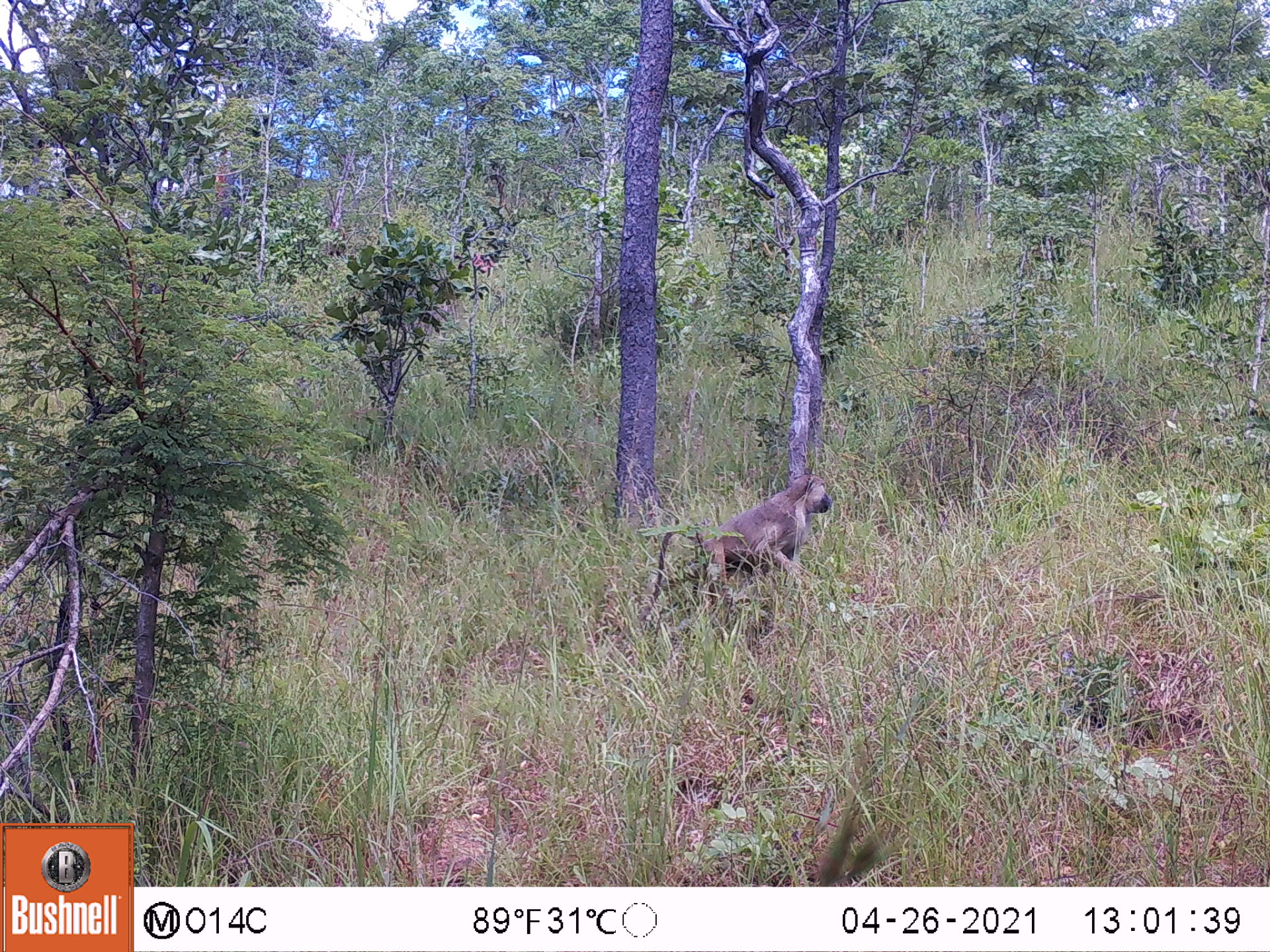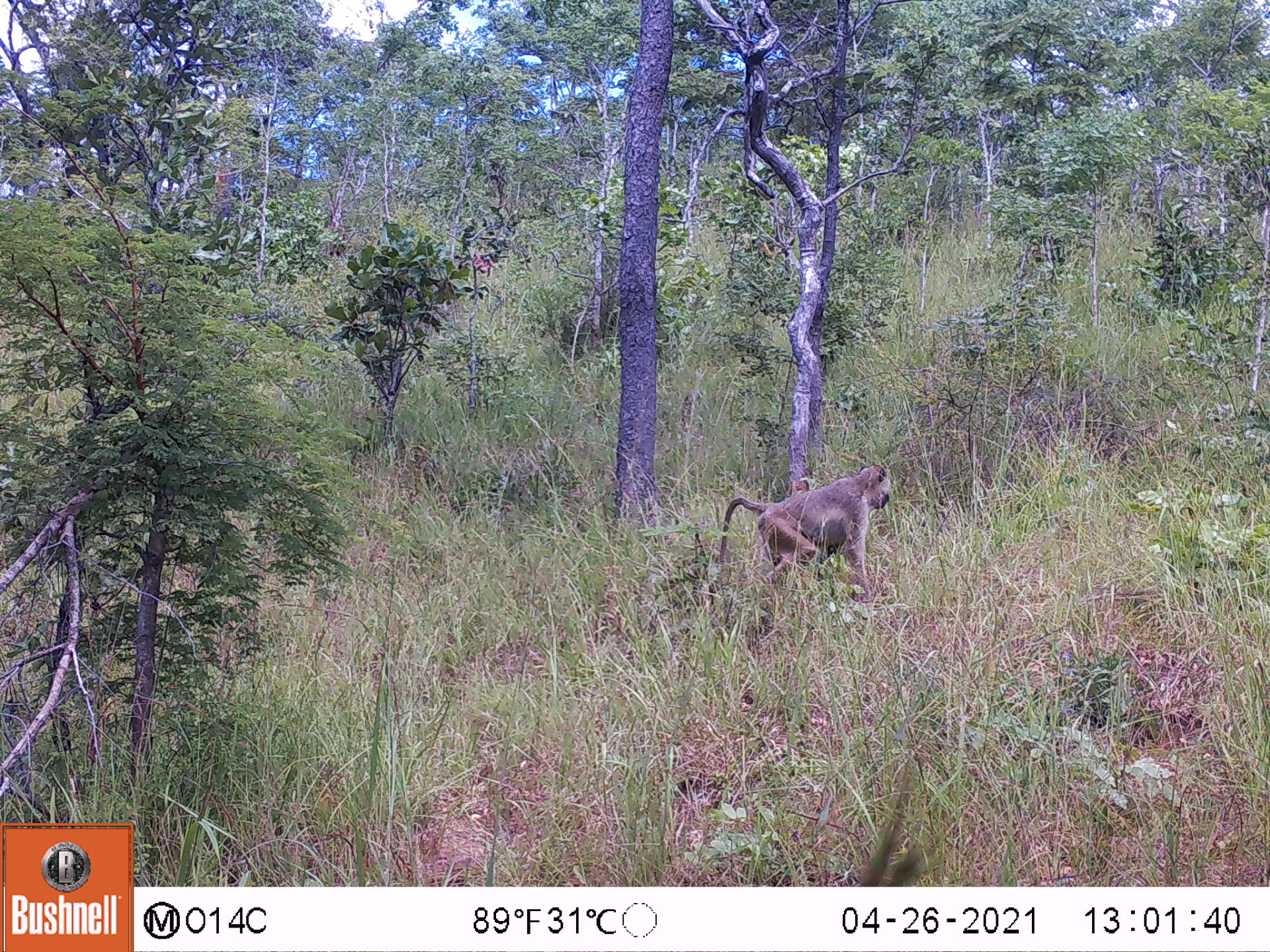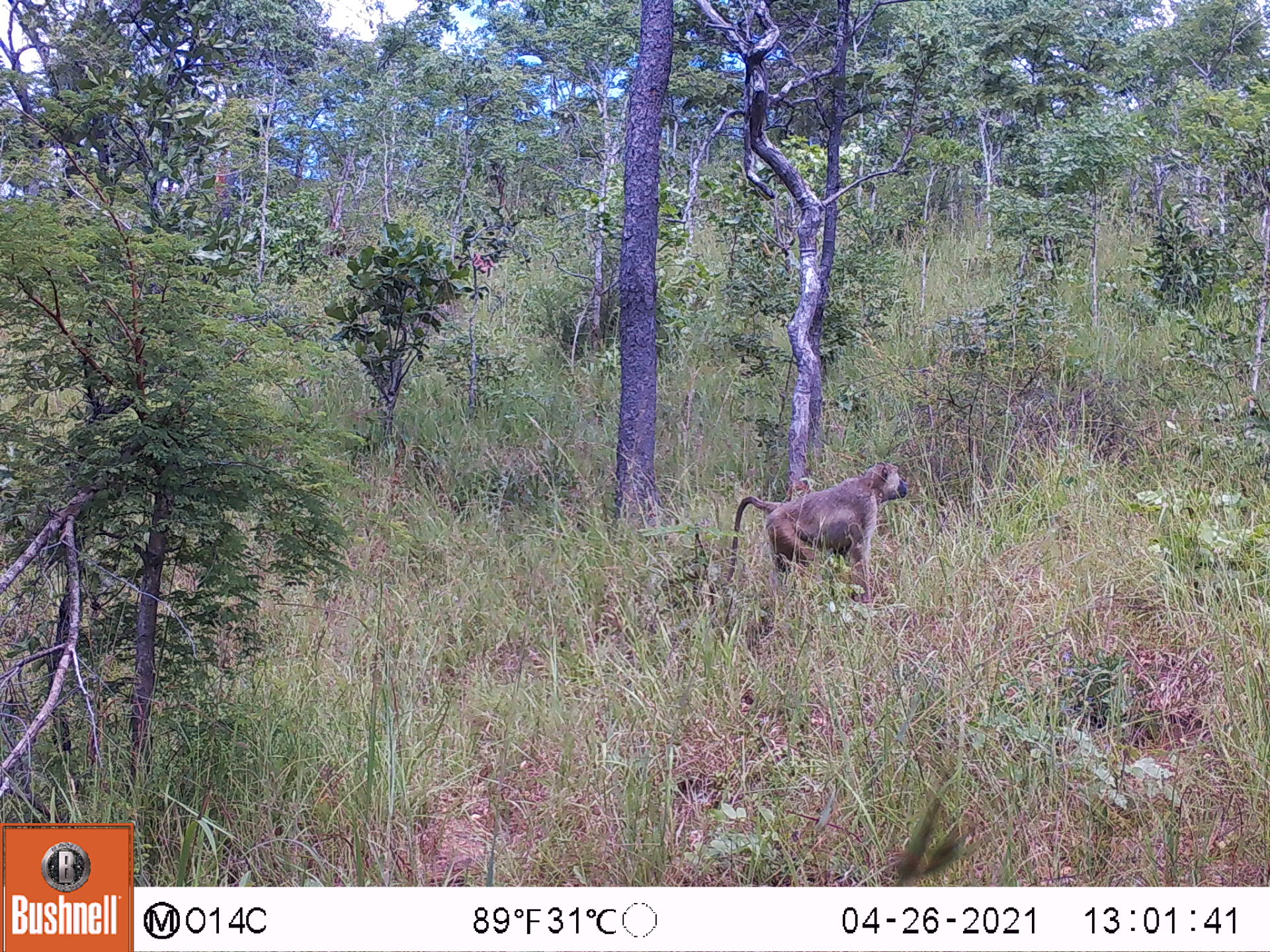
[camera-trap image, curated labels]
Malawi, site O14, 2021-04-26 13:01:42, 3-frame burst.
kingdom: Animalia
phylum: Chordata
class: Mammalia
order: Primates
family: Cercopithecidae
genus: Papio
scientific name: Papio cynocephalus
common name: yellow baboon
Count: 1.